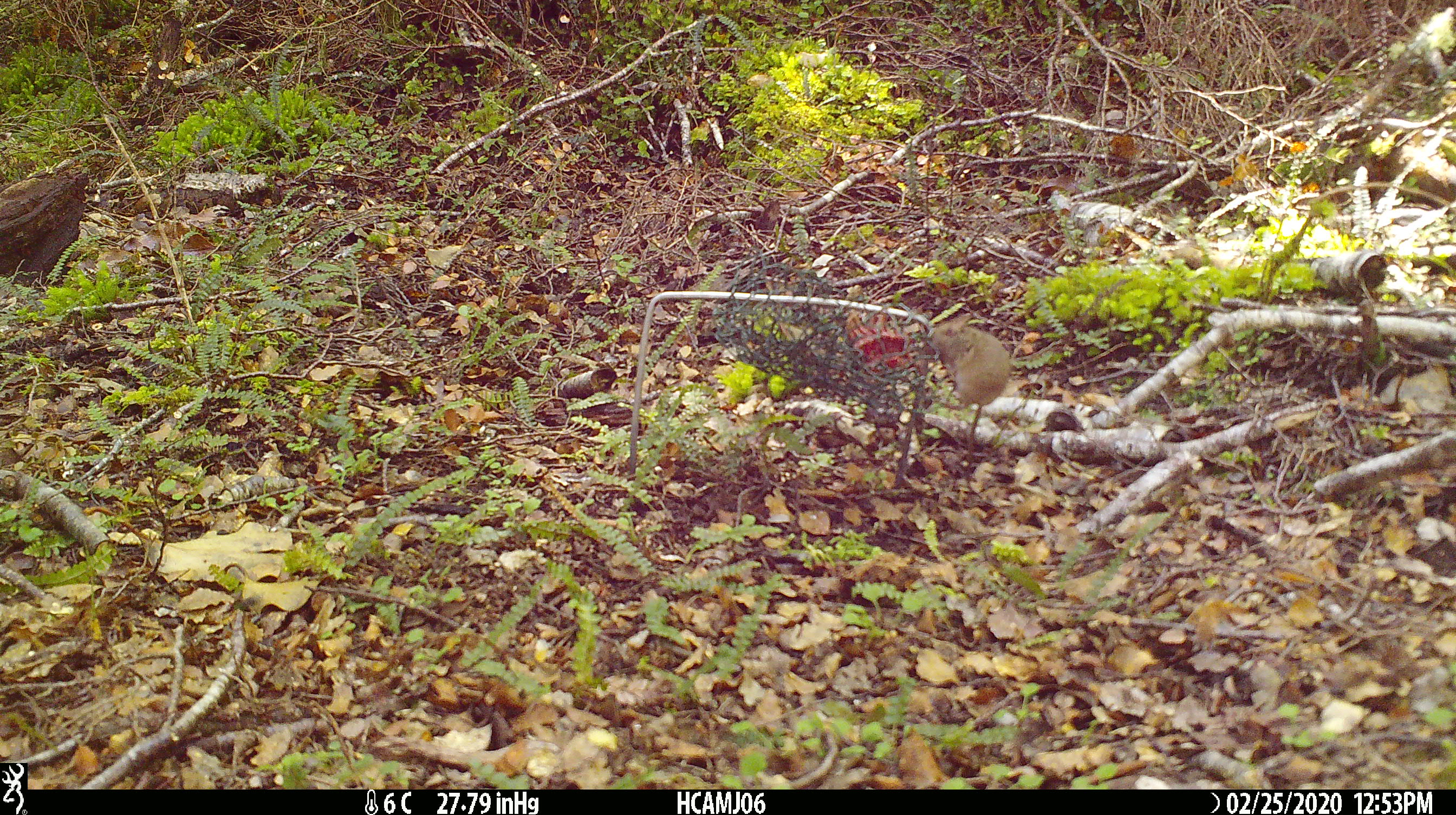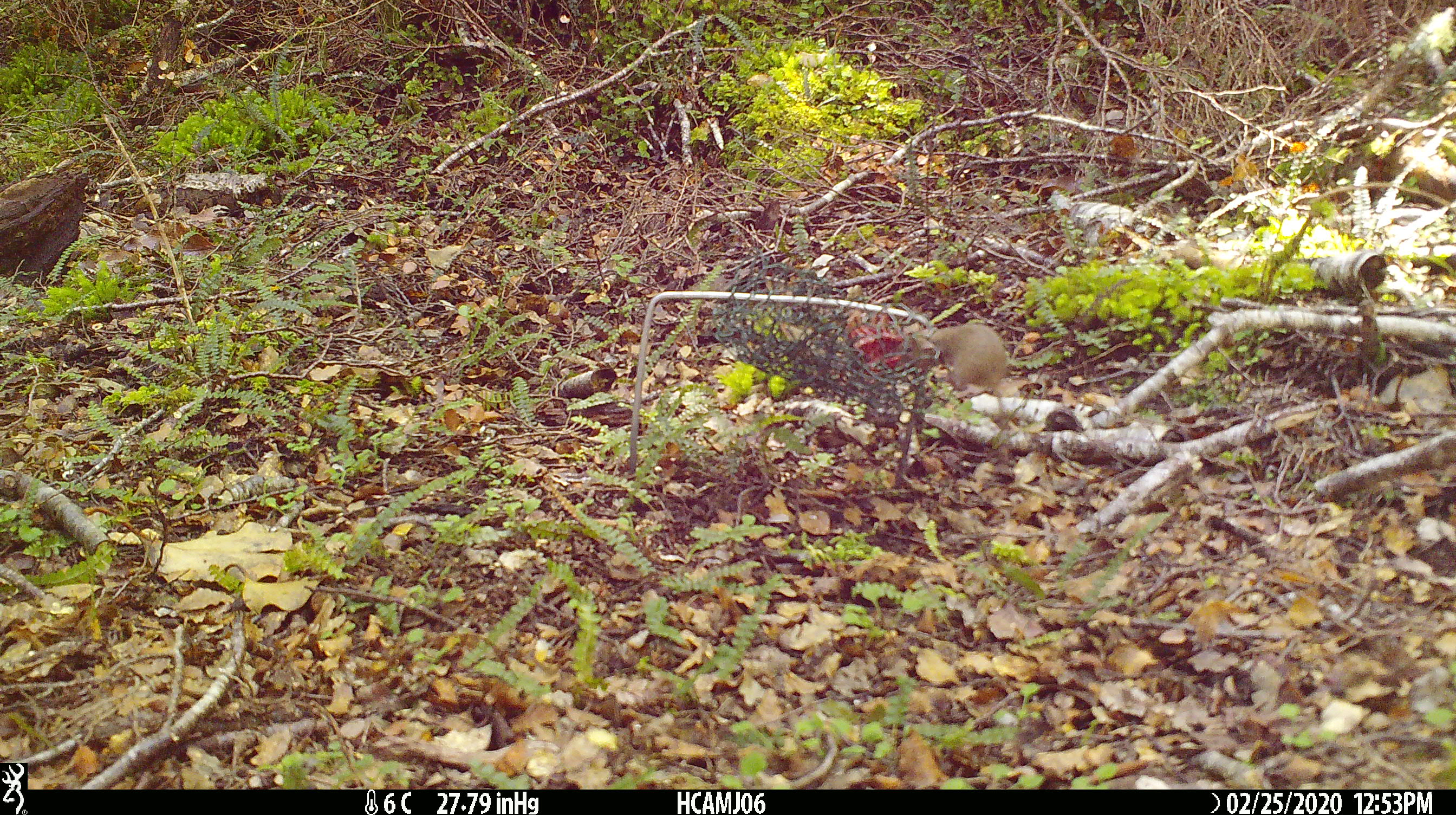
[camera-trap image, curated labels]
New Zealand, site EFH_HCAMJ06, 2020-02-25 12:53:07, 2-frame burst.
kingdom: Animalia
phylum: Chordata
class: Mammalia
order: Rodentia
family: Muridae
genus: Mus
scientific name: Mus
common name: mouse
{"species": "mouse (Mus)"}